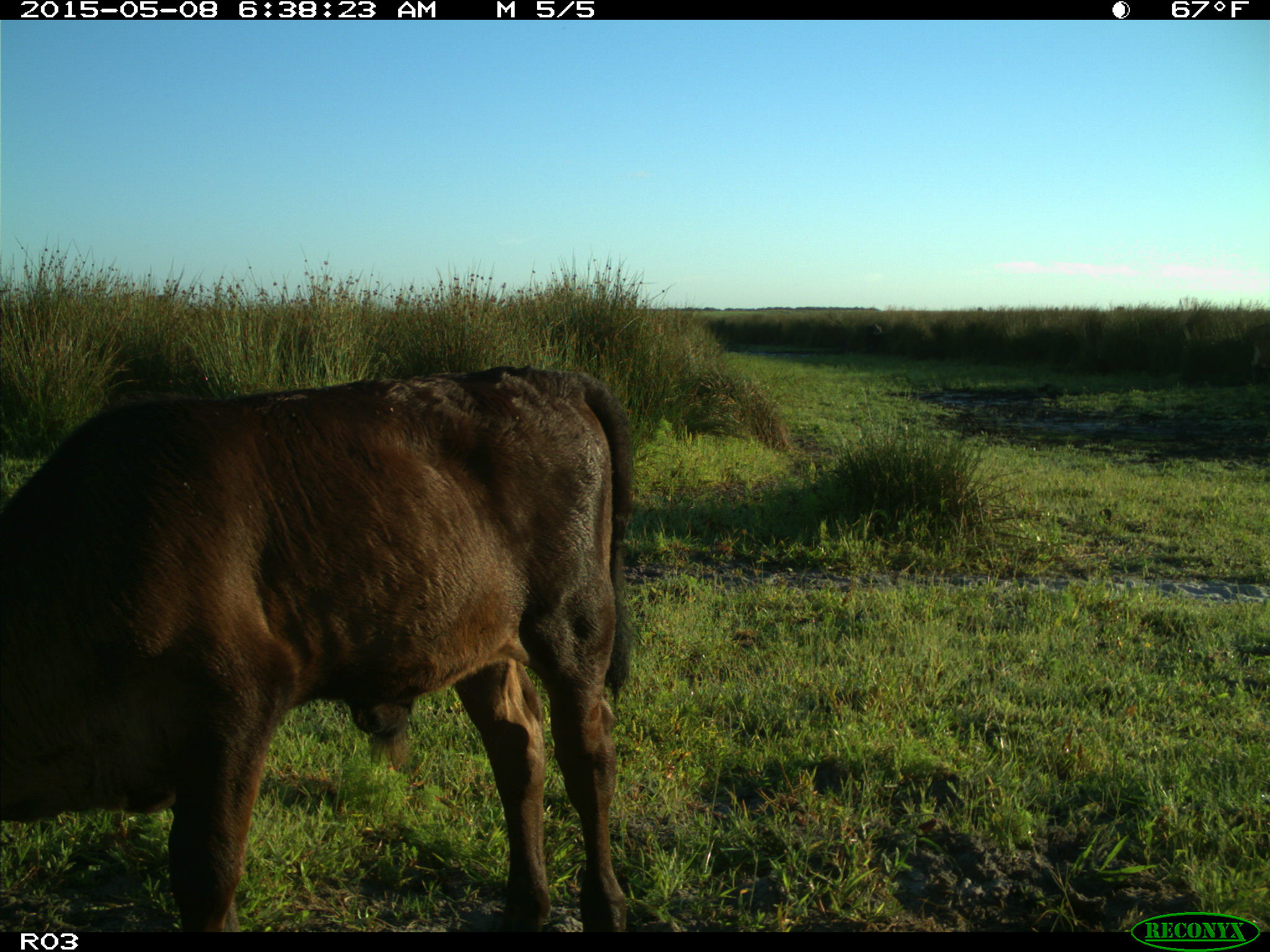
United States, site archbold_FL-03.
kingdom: Animalia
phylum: Chordata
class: Mammalia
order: Artiodactyla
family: Bovidae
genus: Bos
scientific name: Bos taurus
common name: domestic cow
Bos taurus (domestic cow).